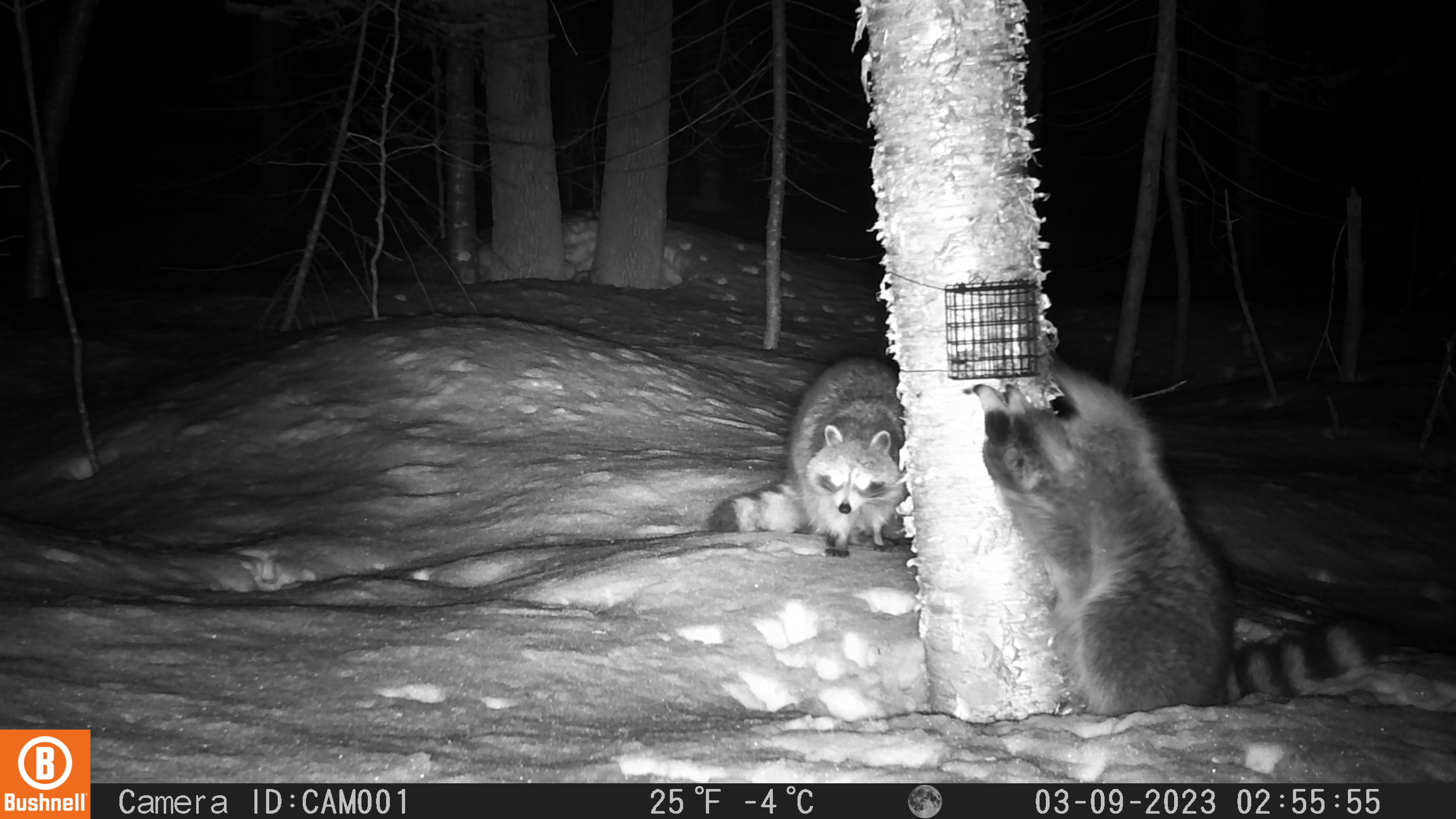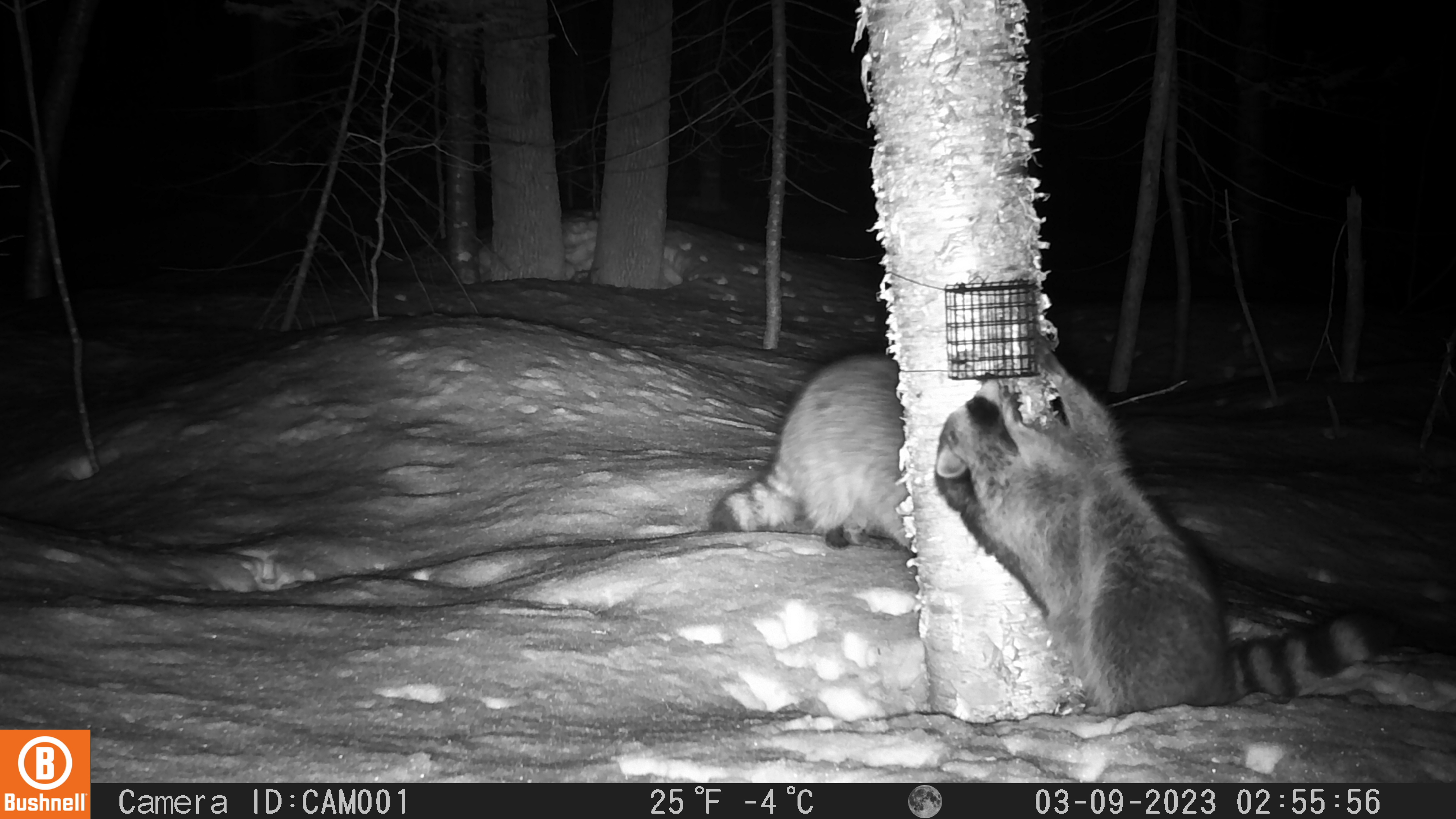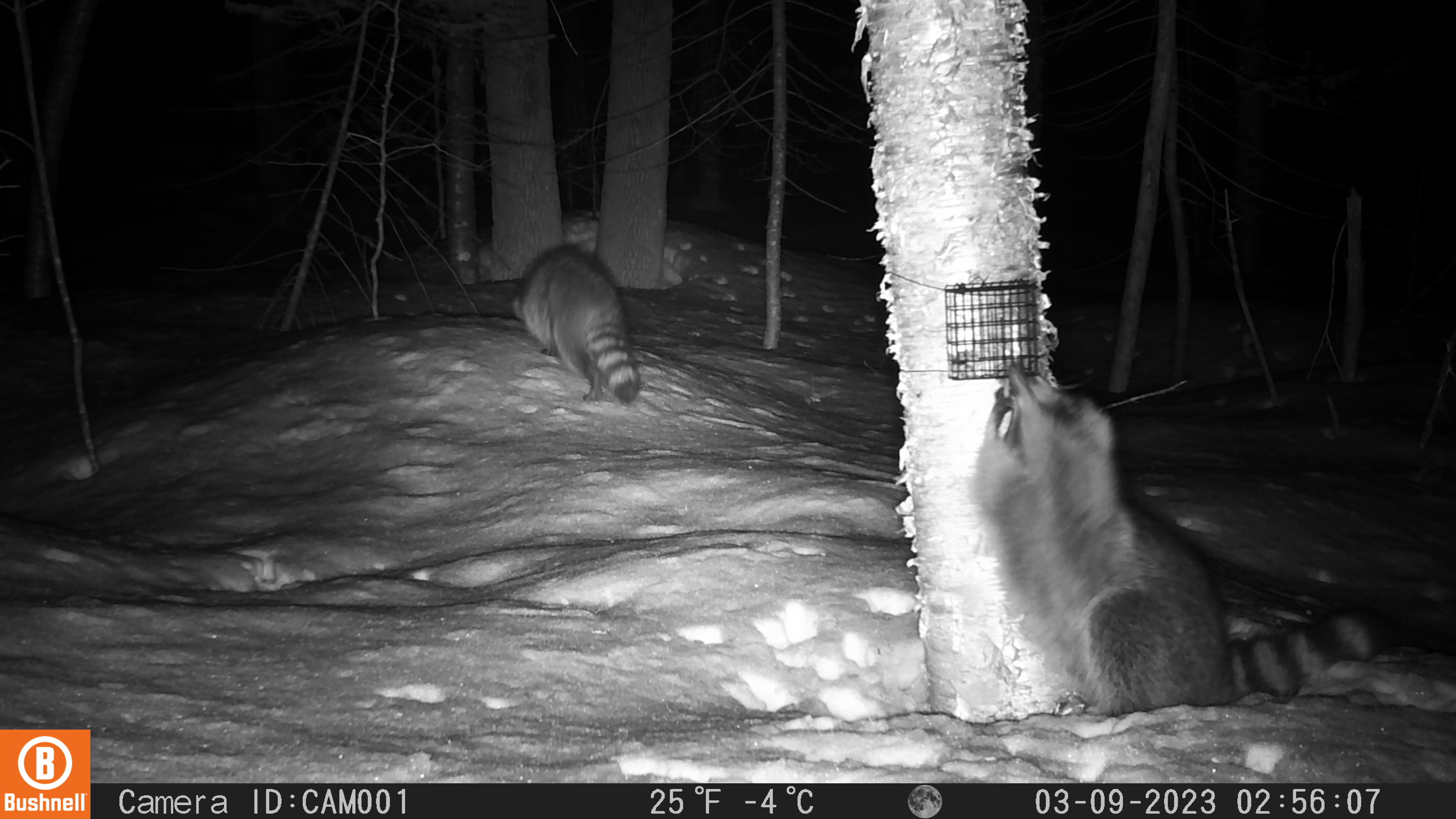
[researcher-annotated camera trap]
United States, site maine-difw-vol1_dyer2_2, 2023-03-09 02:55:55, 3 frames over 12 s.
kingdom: Animalia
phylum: Chordata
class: Mammalia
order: Carnivora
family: Procyonidae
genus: Procyon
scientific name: Procyon lotor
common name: raccoon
Raccoon (Procyon lotor).